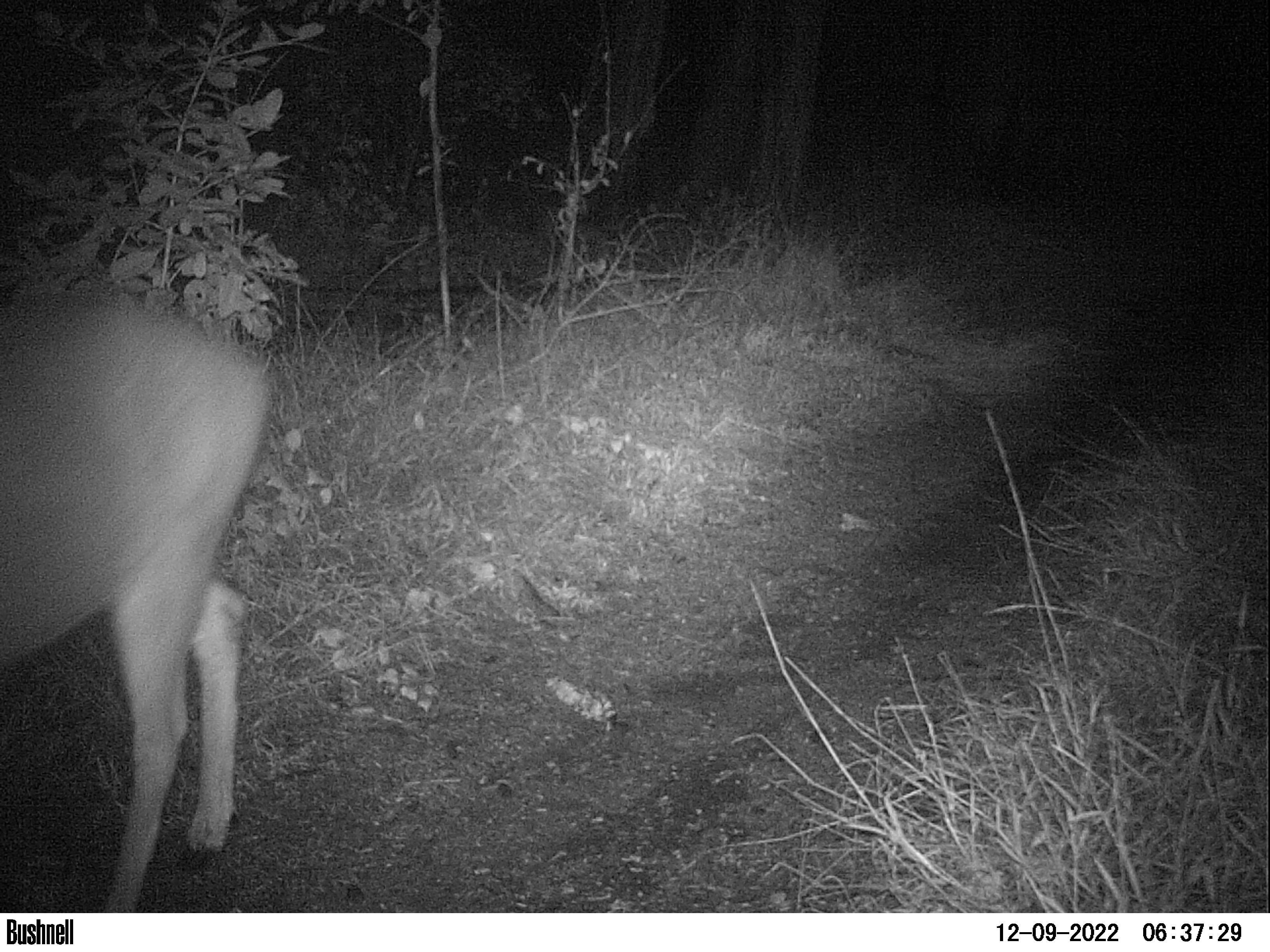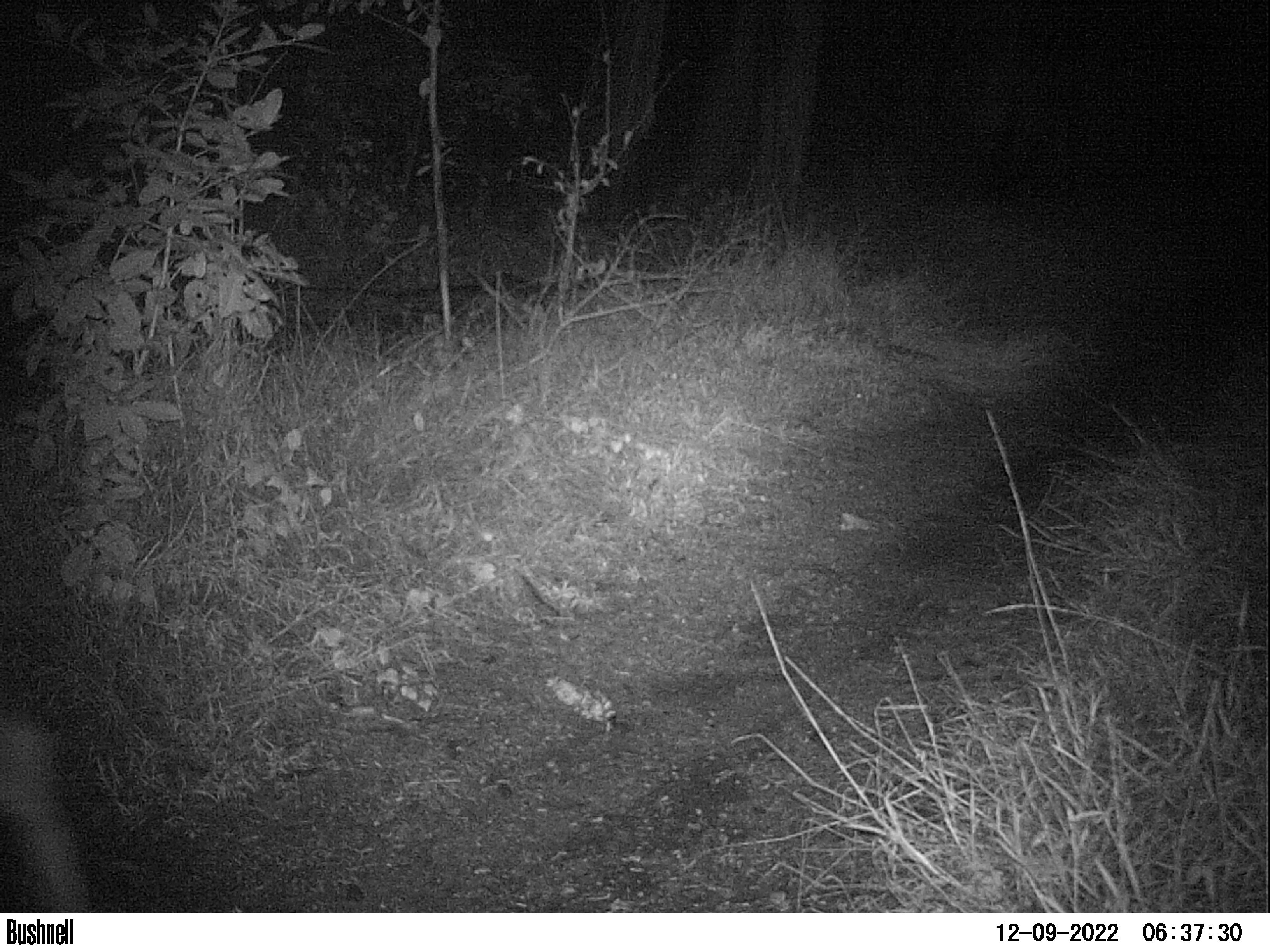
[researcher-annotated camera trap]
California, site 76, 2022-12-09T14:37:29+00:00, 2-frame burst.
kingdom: Animalia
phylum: Chordata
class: Mammalia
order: Artiodactyla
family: Cervidae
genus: Odocoileus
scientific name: Odocoileus hemionus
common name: mule deer